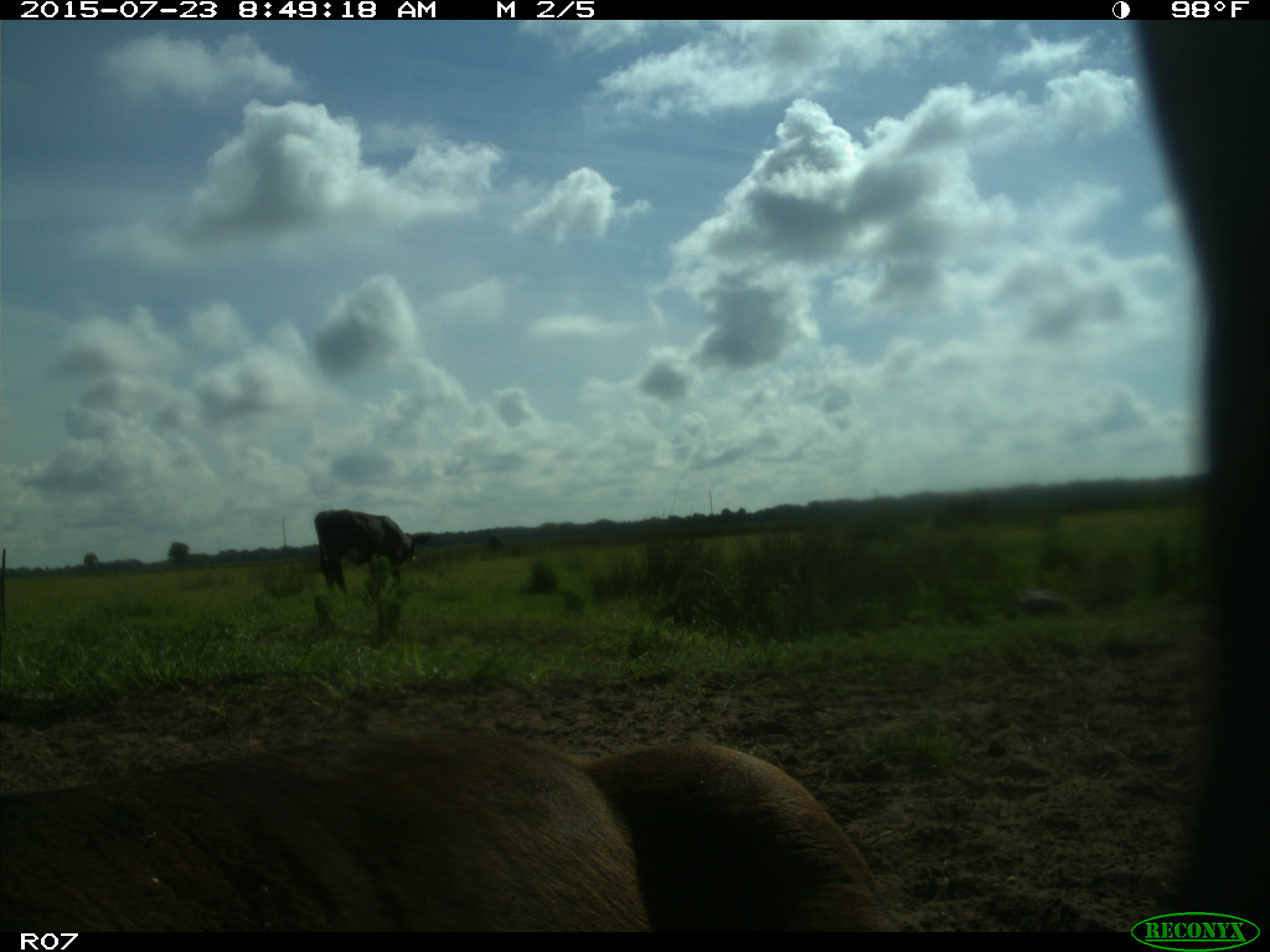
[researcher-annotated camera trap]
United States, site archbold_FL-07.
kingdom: Animalia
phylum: Chordata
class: Mammalia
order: Artiodactyla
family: Bovidae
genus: Bos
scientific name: Bos taurus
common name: domestic cow